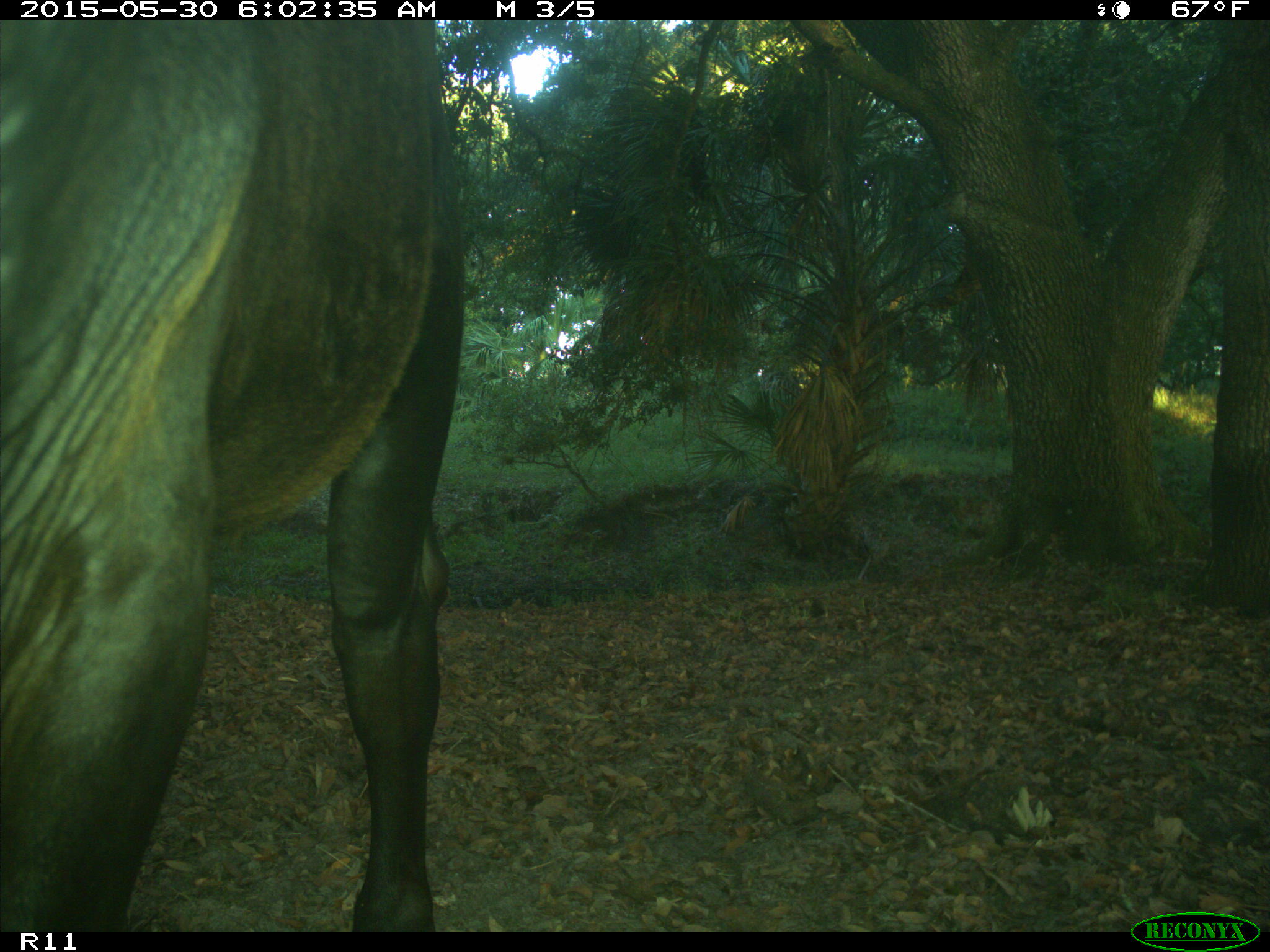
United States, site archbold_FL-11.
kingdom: Animalia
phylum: Chordata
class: Mammalia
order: Artiodactyla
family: Bovidae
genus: Bos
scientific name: Bos taurus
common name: domestic cow